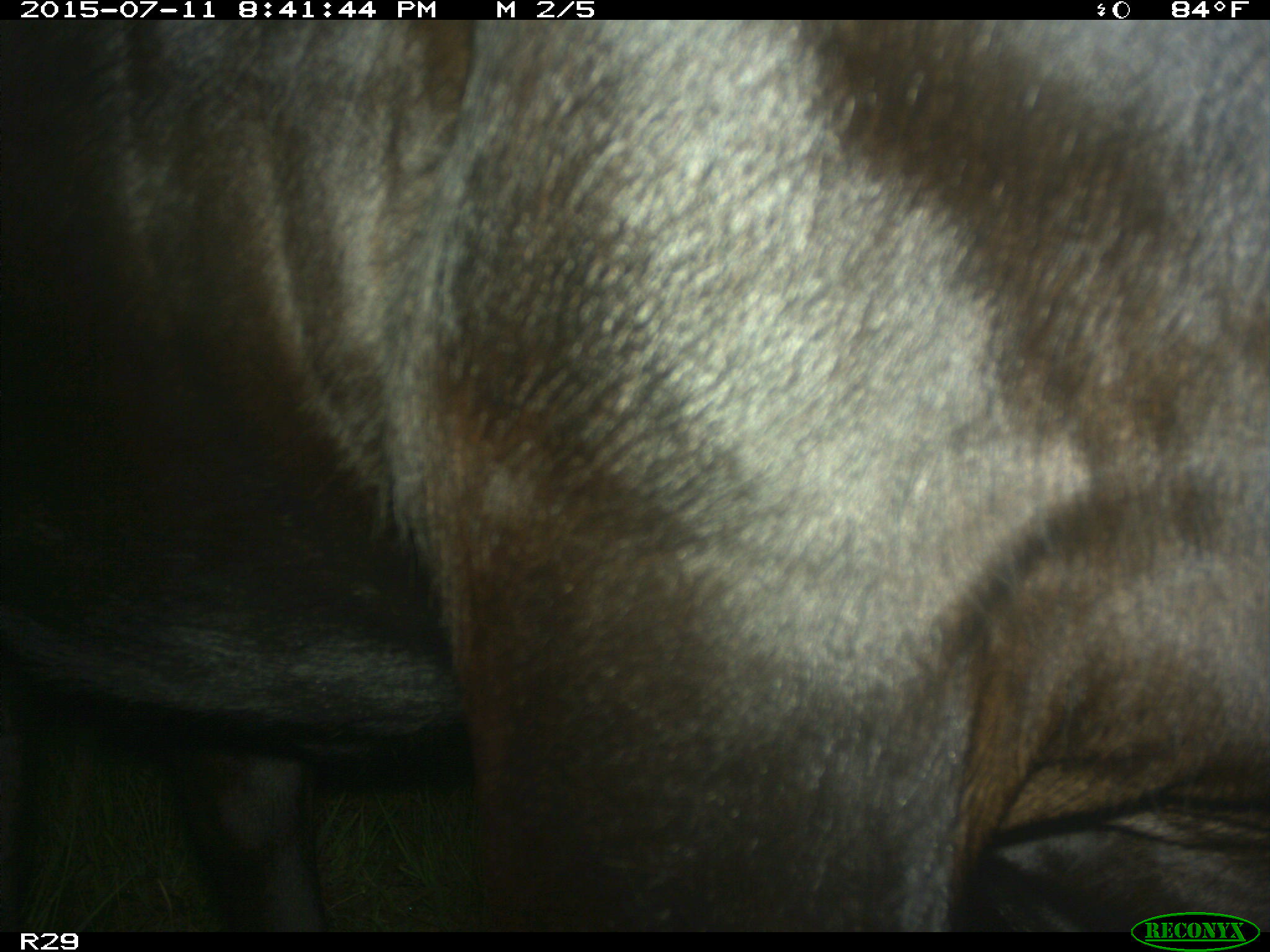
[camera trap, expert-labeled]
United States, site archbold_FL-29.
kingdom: Animalia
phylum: Chordata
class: Mammalia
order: Artiodactyla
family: Bovidae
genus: Bos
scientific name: Bos taurus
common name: domestic cow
Bos taurus (domestic cow).